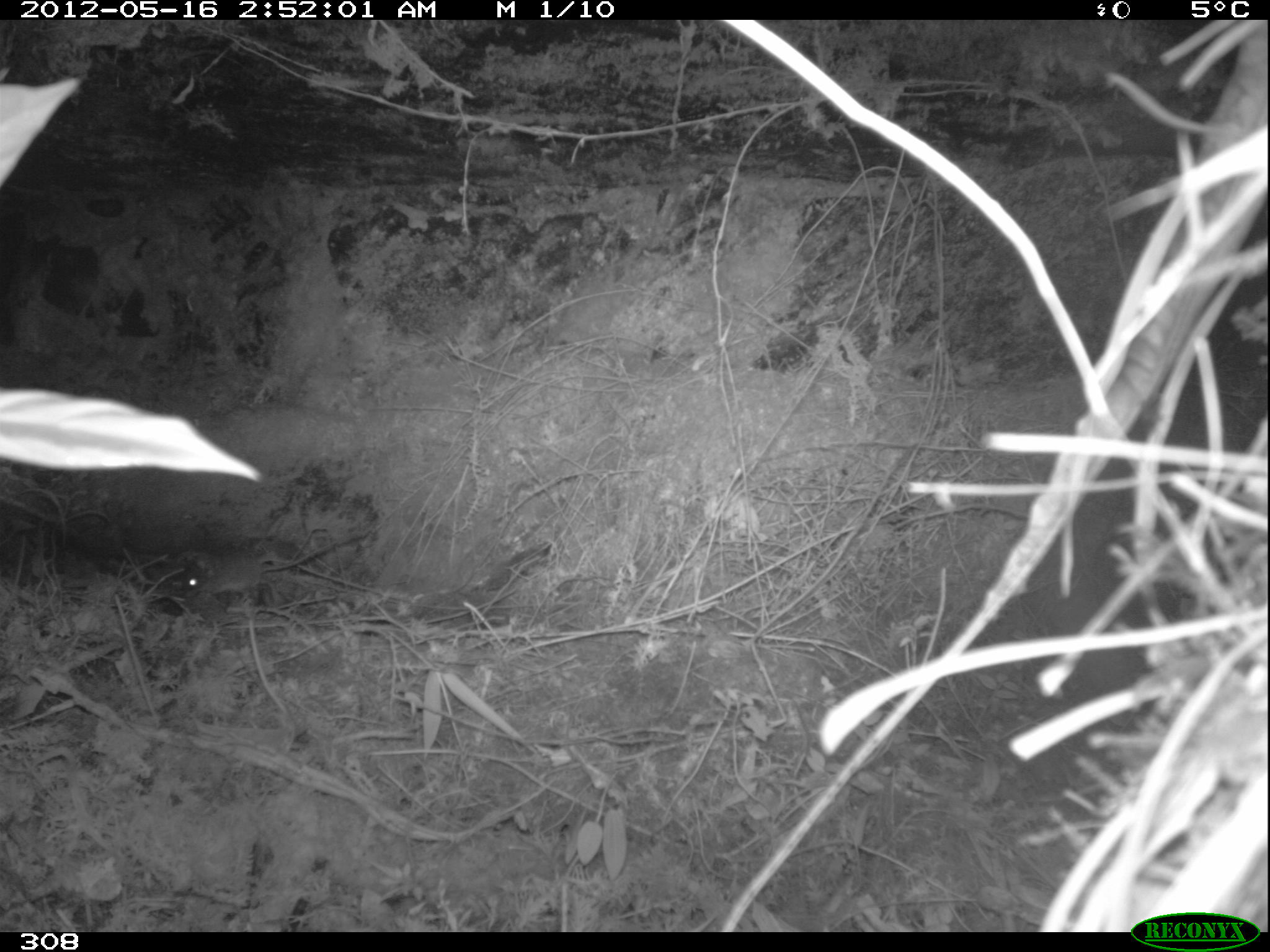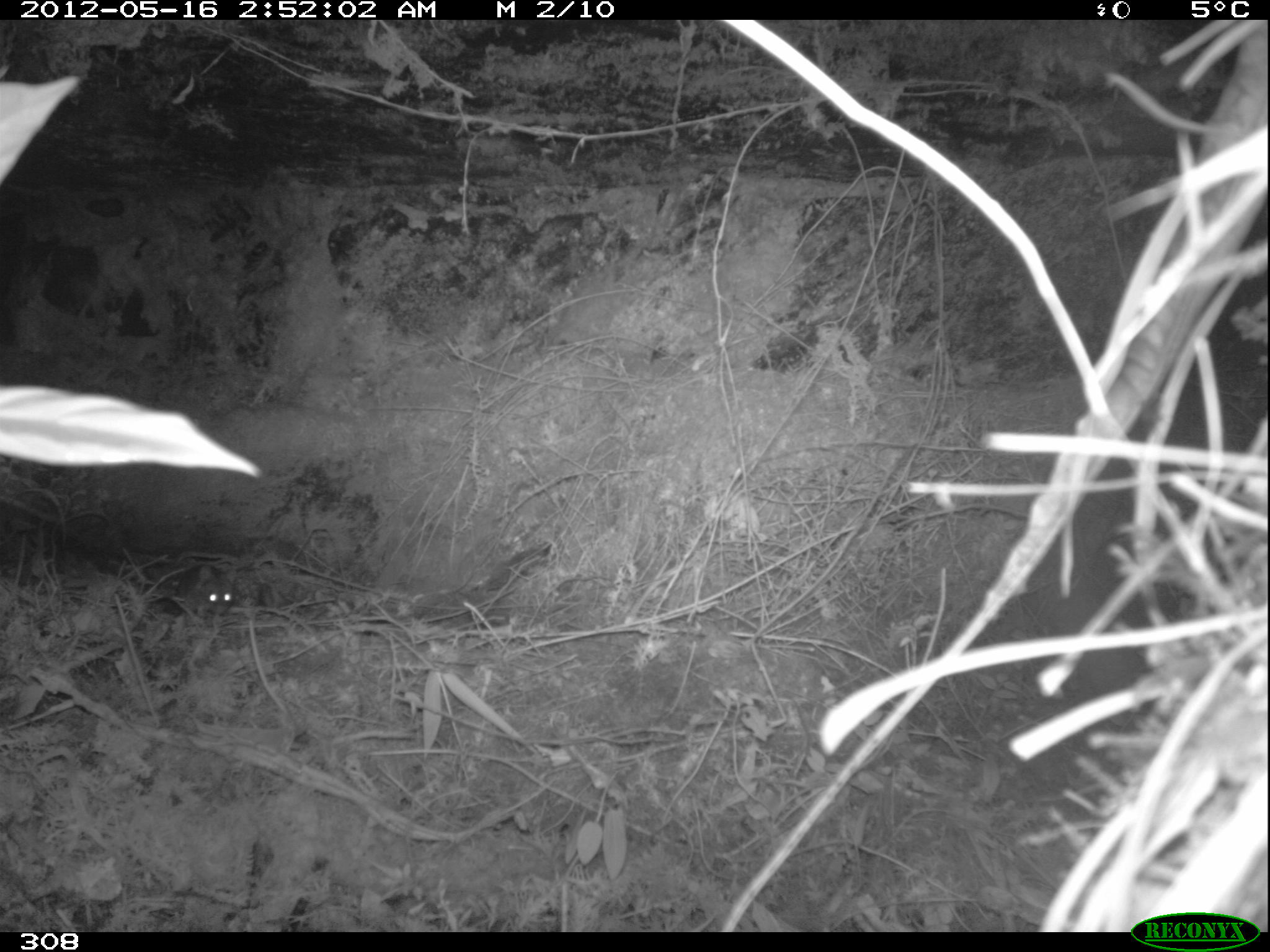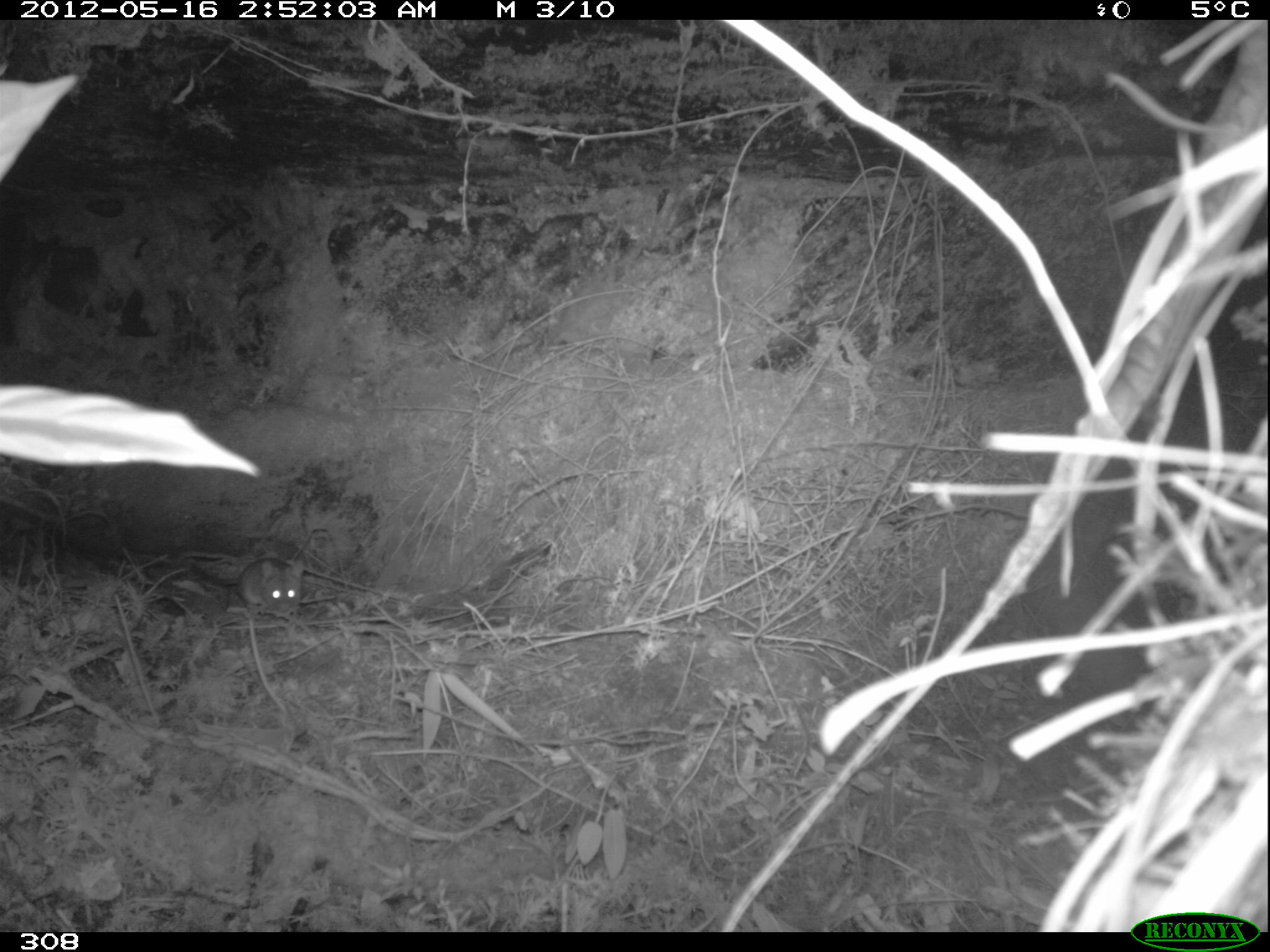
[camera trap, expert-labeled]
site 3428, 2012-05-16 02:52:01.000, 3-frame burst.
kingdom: Animalia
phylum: Chordata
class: Mammalia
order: Rodentia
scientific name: Rodentia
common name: rodents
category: unknown rodent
Unknown rodent (rodents) (Rodentia).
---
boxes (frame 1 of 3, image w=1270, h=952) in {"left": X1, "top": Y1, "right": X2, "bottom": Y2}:
unknown rodent: {"left": 183, "top": 531, "right": 373, "bottom": 605}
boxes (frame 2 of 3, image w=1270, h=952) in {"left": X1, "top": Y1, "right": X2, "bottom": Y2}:
unknown rodent: {"left": 173, "top": 564, "right": 237, "bottom": 615}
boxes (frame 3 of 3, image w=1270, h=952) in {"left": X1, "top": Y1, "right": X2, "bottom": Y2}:
unknown rodent: {"left": 189, "top": 556, "right": 305, "bottom": 614}